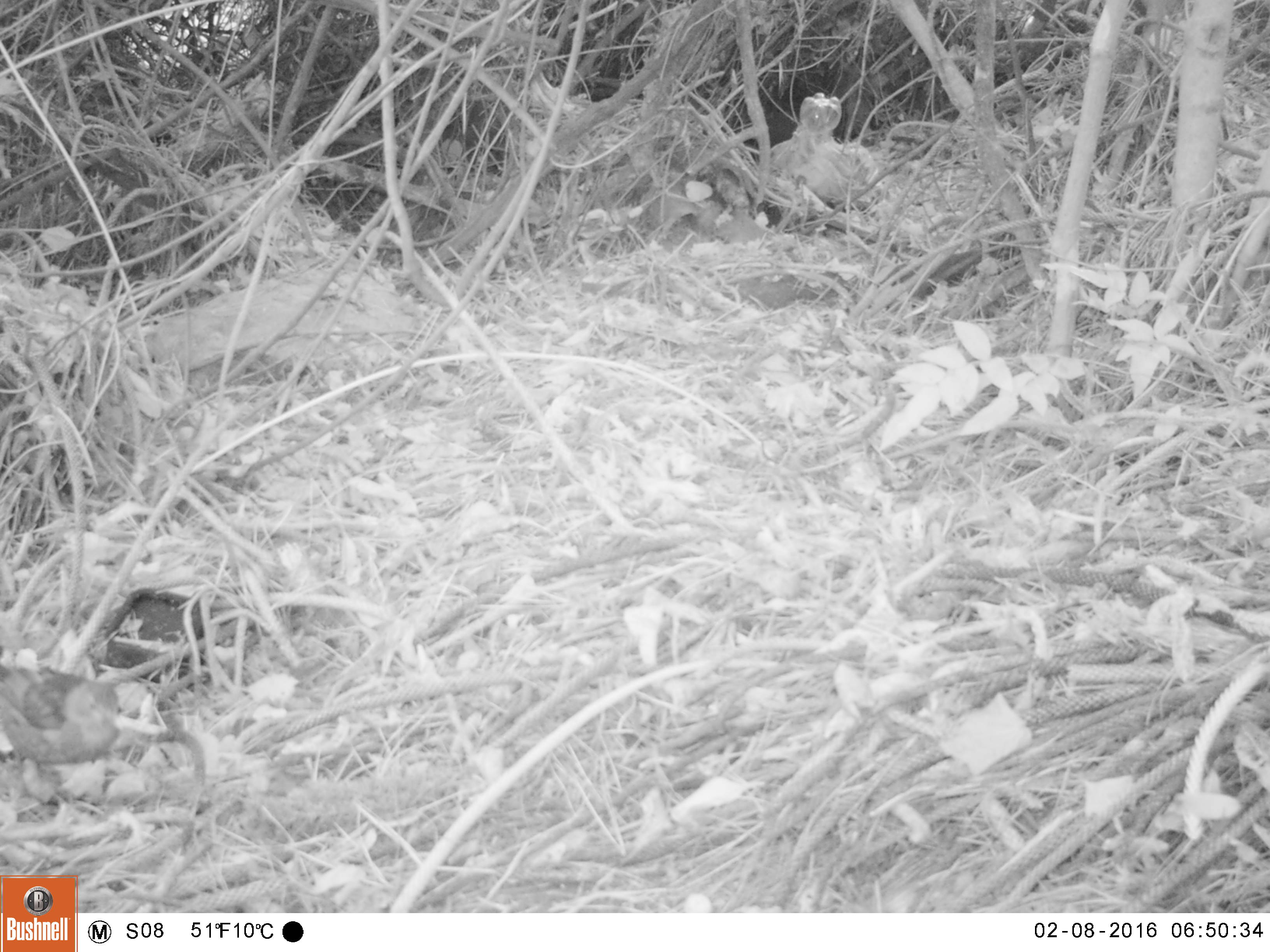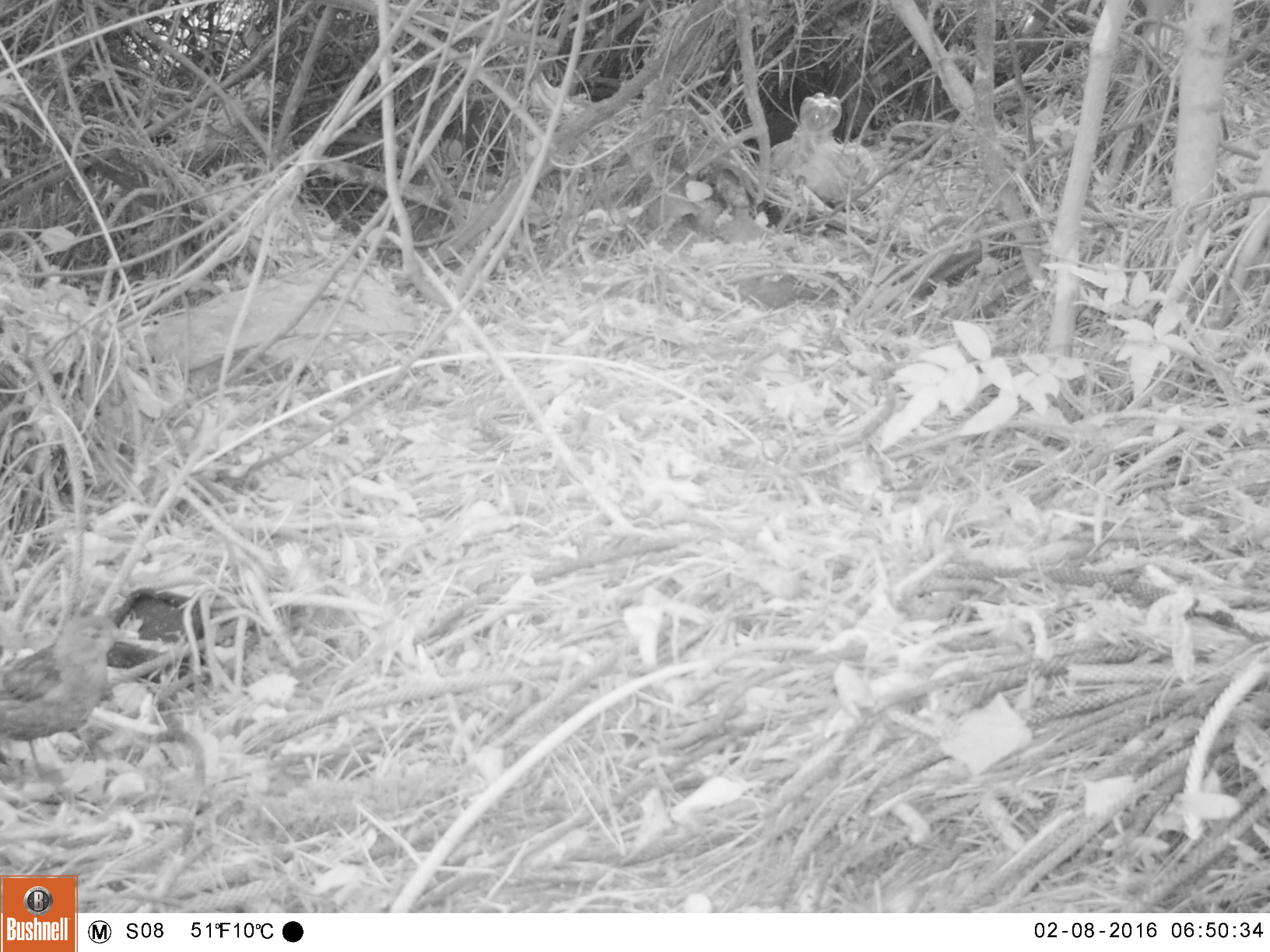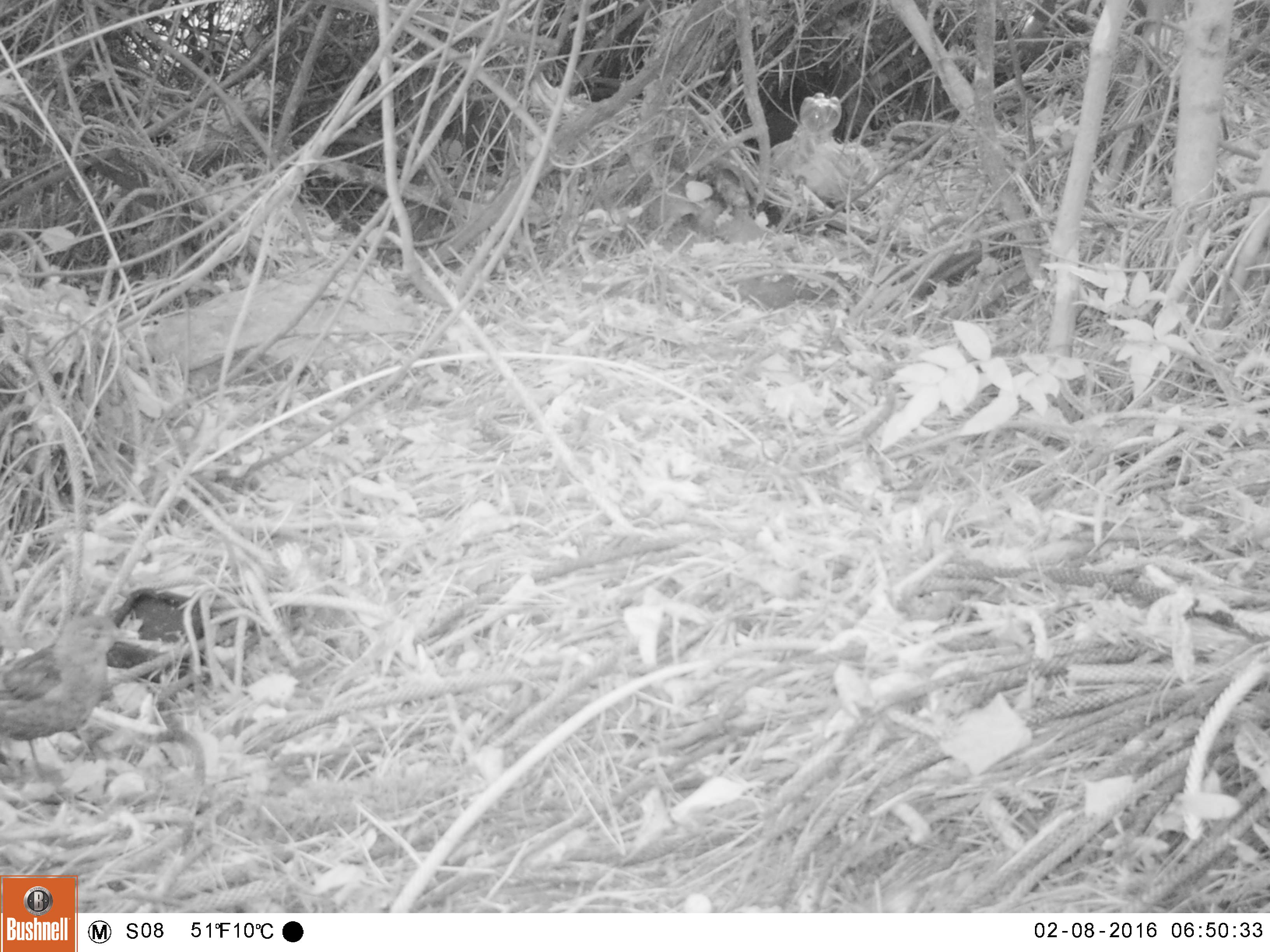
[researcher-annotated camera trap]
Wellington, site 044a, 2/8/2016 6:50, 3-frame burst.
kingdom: Animalia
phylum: Chordata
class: Aves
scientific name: Aves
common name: bird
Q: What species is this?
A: Bird (Aves).